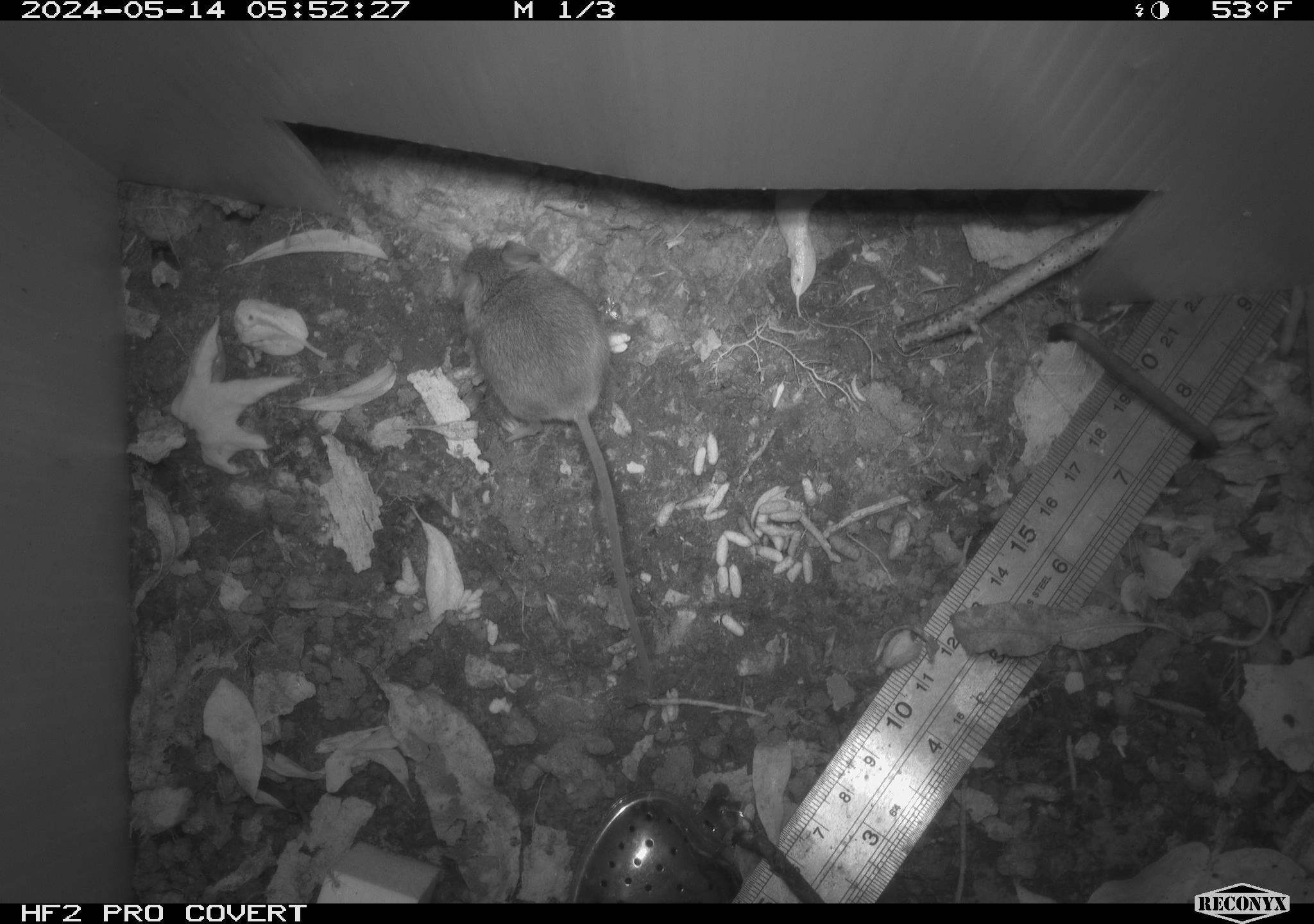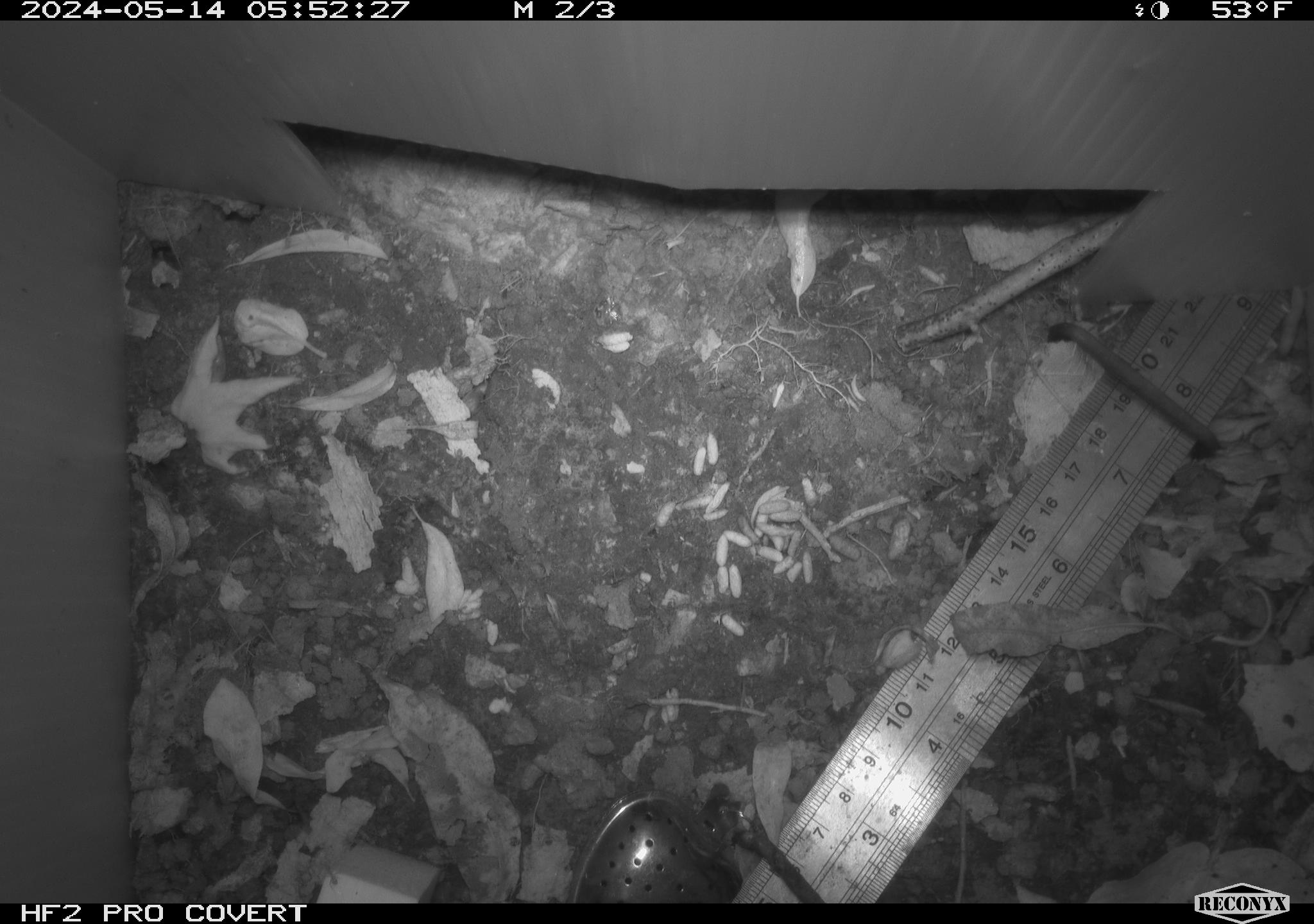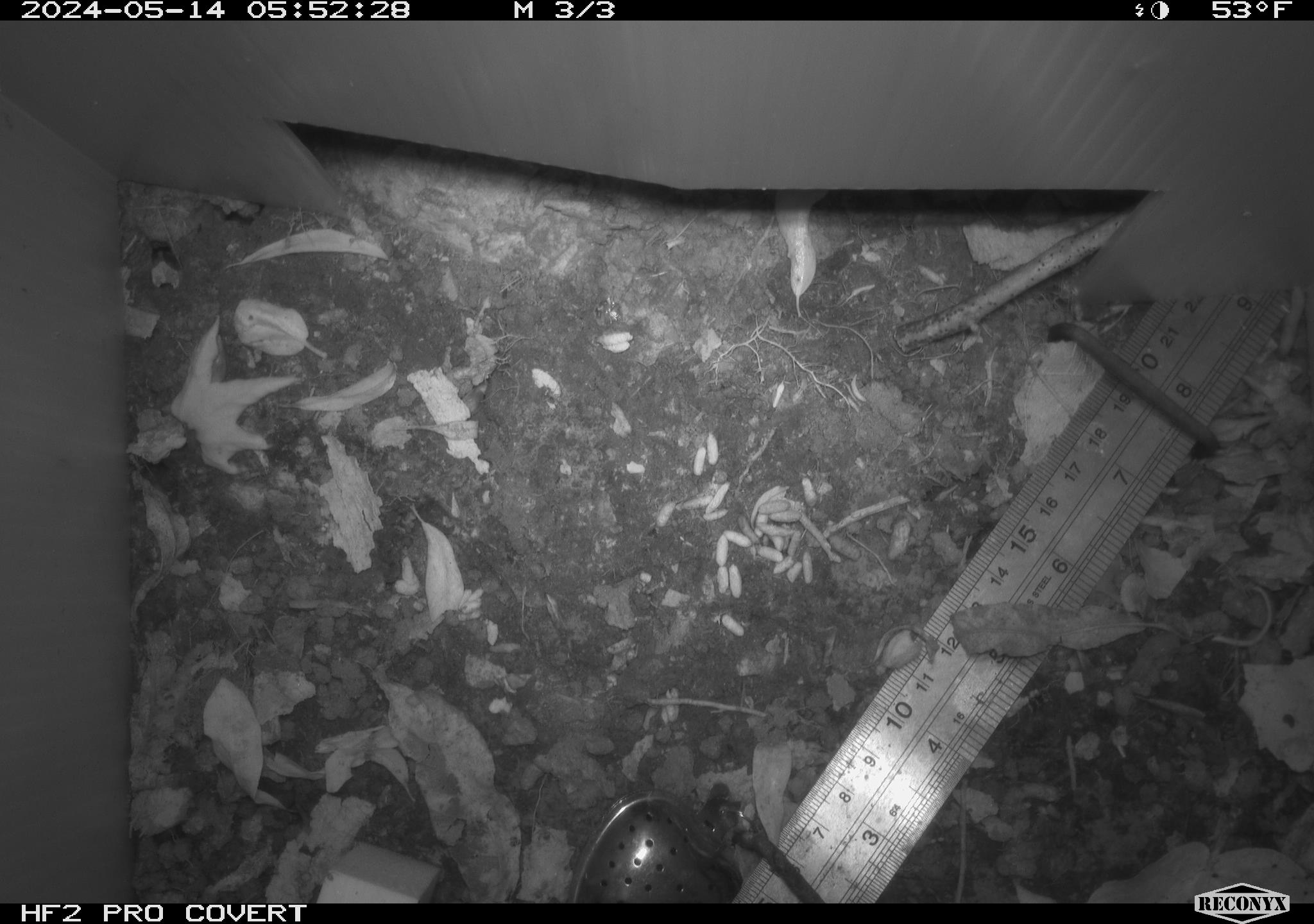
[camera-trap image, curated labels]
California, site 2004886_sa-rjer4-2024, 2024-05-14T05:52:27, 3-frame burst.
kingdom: Animalia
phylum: Chordata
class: Mammalia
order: Rodentia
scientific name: Rodentia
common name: mouse species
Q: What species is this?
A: Mouse species (Rodentia).